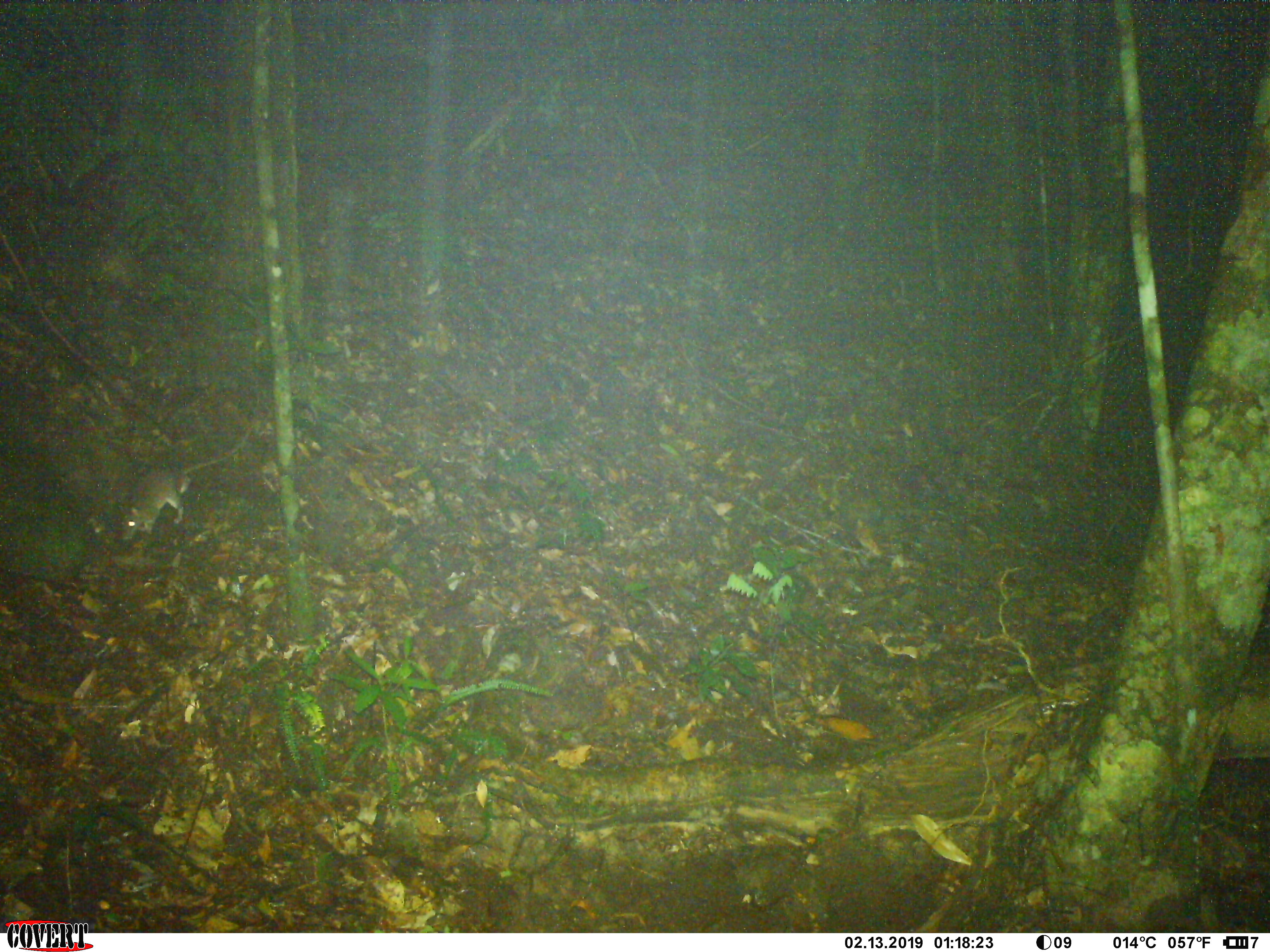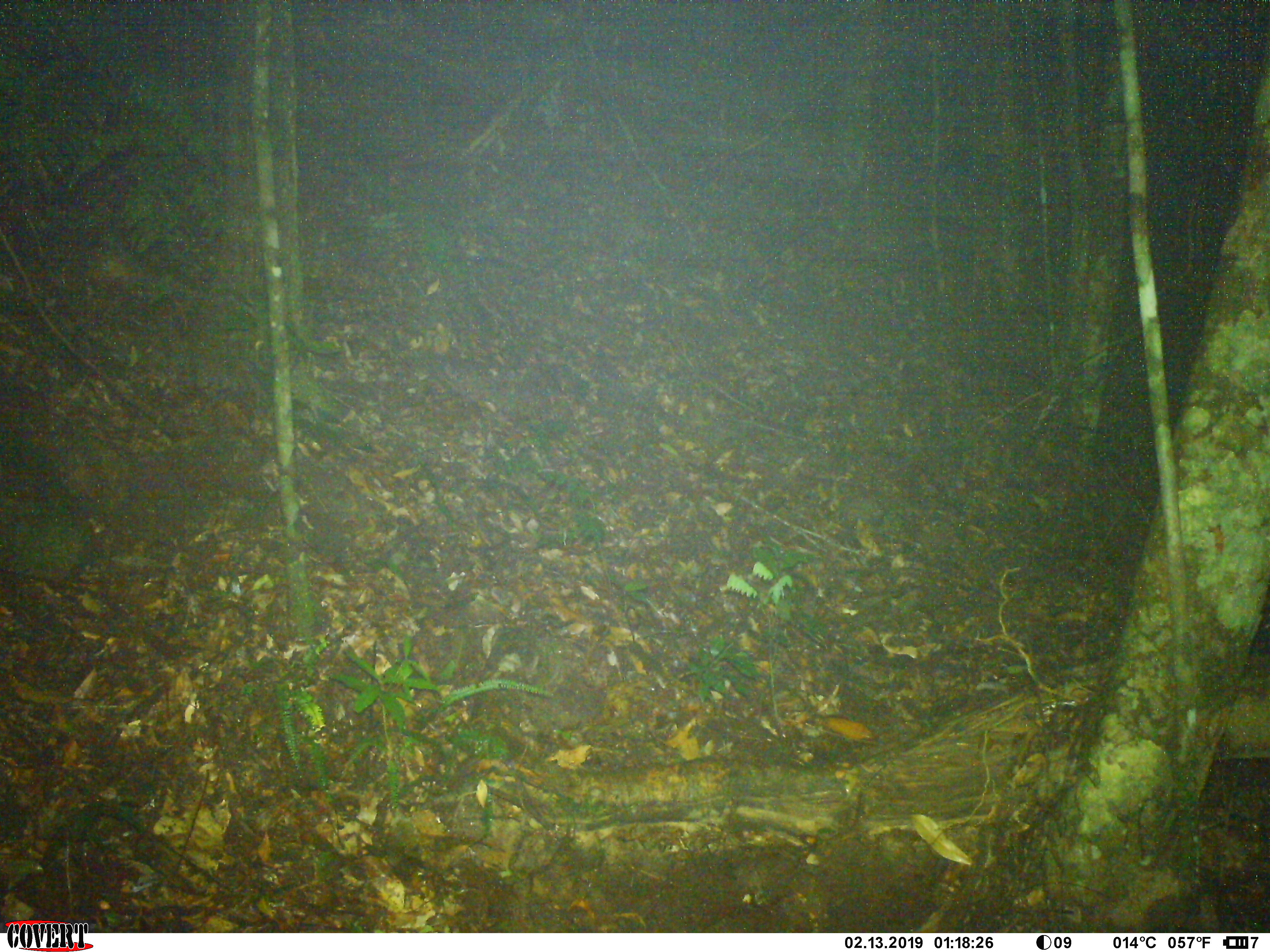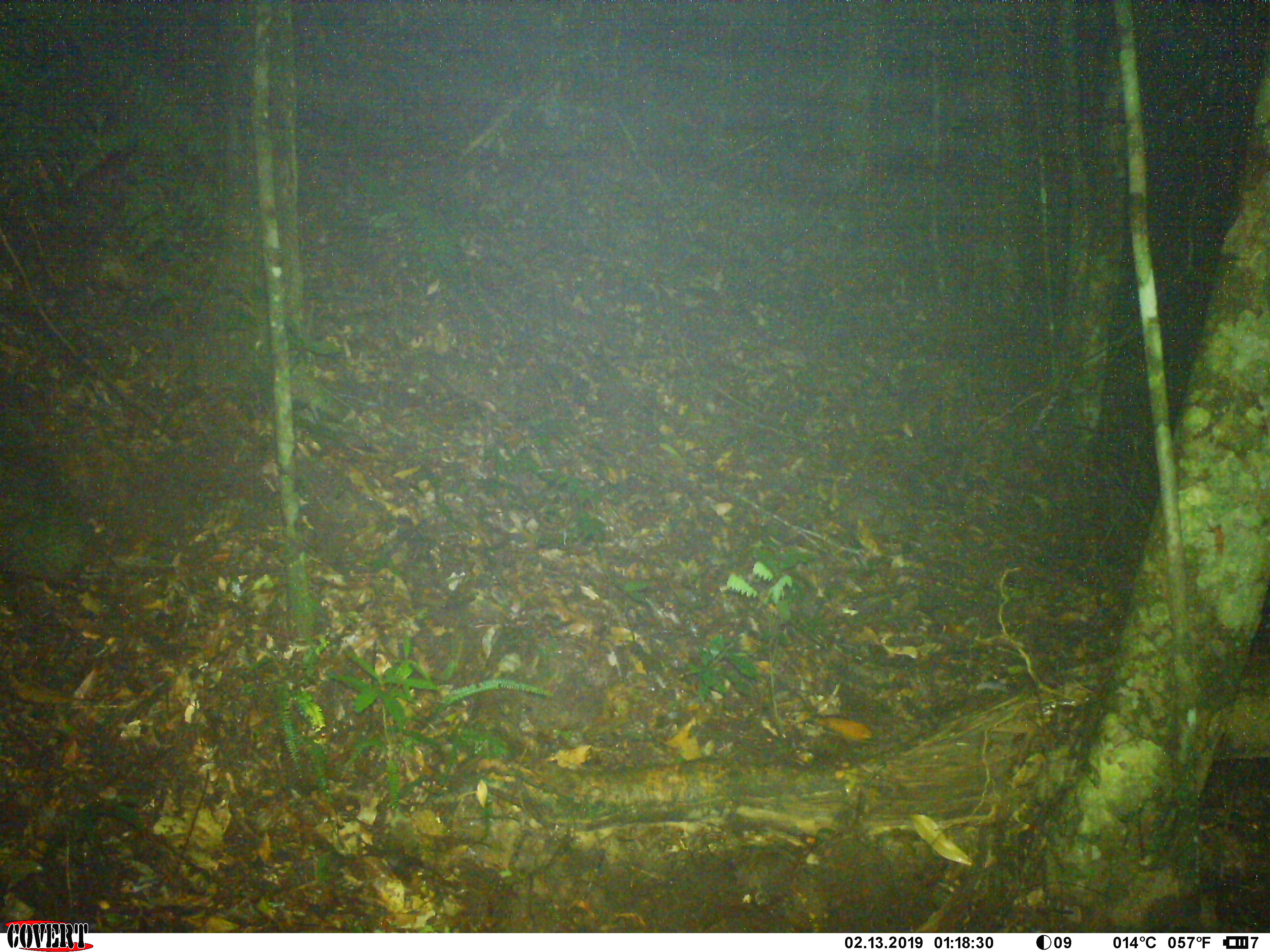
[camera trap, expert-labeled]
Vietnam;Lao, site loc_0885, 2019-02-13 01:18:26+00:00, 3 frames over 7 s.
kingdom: Animalia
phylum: Chordata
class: Mammalia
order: Rodentia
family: Muridae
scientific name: Muridae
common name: old-world mice and rats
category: unidentified murid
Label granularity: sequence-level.